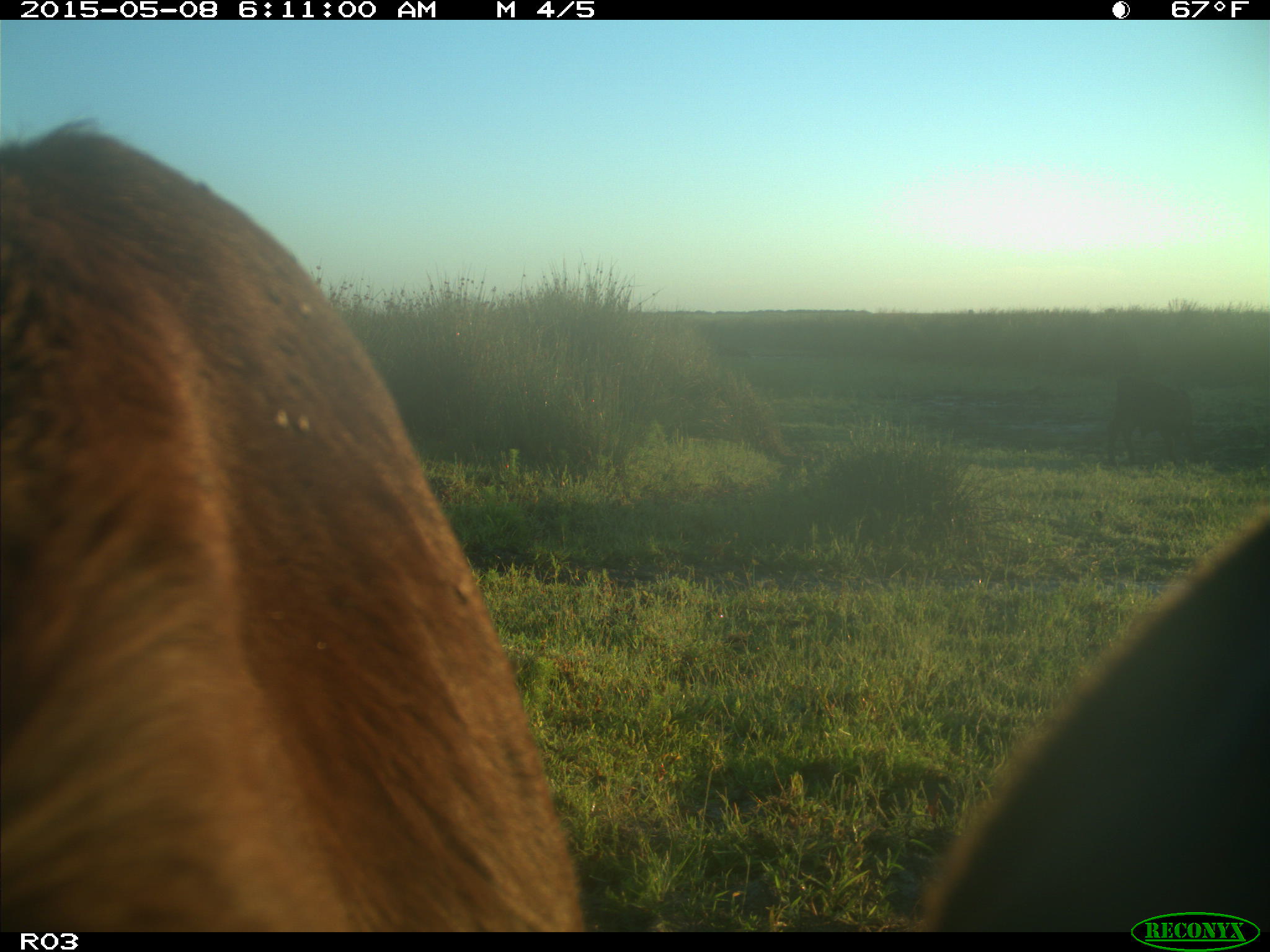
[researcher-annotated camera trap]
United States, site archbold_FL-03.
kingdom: Animalia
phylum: Chordata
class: Mammalia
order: Artiodactyla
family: Bovidae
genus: Bos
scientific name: Bos taurus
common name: domestic cow